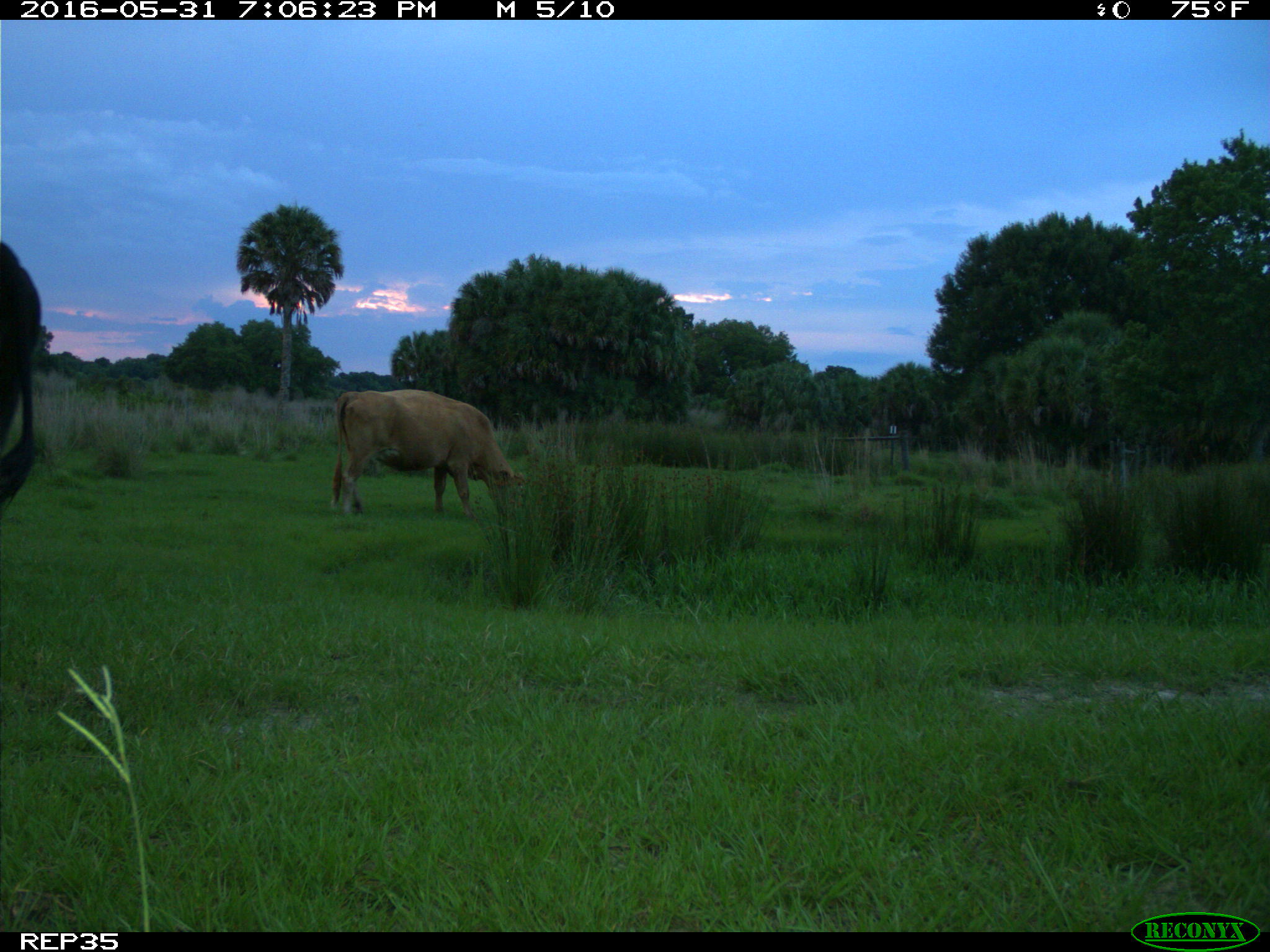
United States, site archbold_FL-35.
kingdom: Animalia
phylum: Chordata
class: Mammalia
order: Artiodactyla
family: Bovidae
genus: Bos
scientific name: Bos taurus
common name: domestic cow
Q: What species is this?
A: Bos taurus (domestic cow).